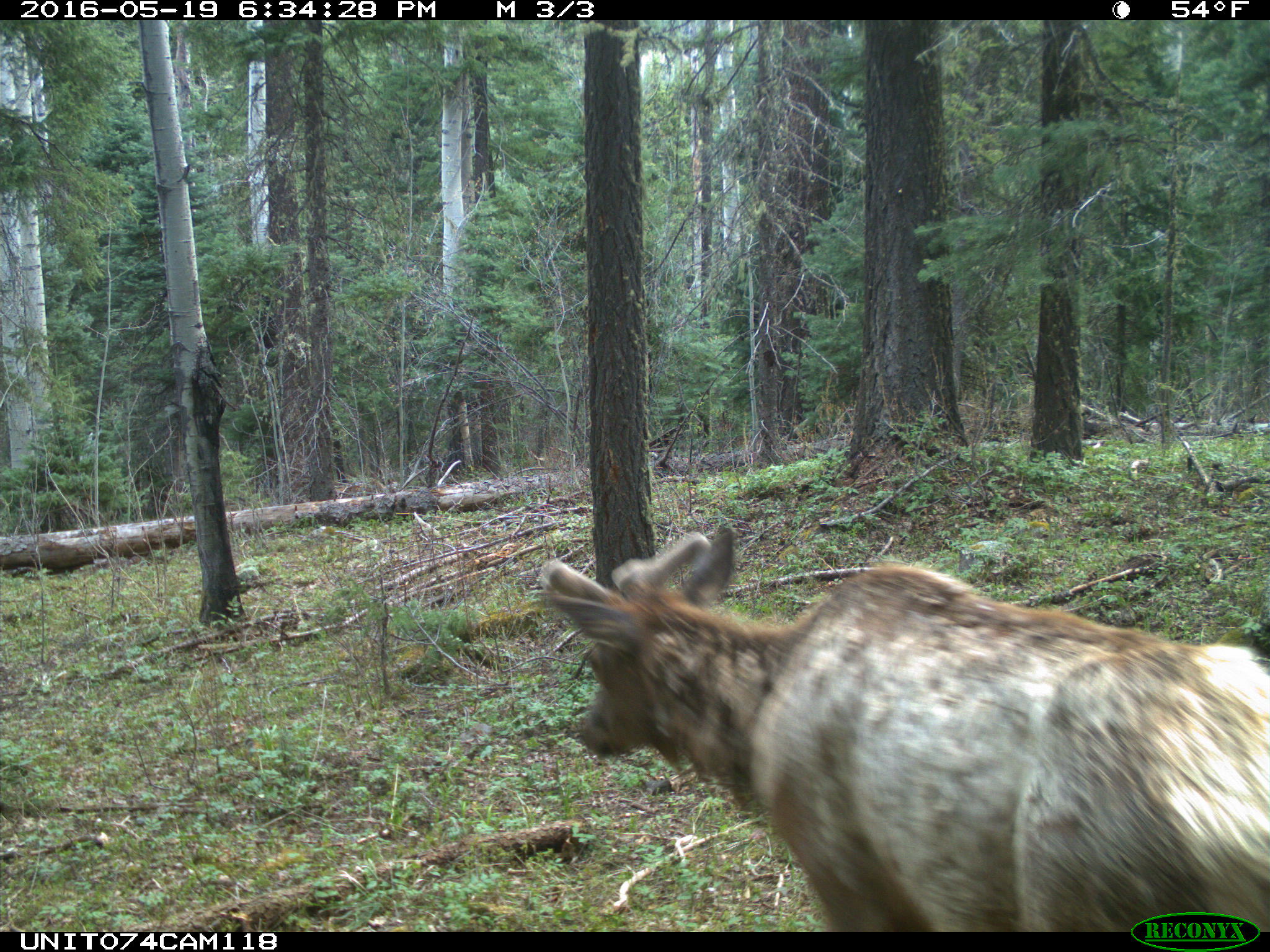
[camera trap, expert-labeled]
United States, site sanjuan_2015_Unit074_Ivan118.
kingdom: Animalia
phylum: Chordata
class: Mammalia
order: Artiodactyla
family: Cervidae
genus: Cervus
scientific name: Cervus elaphus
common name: red deer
Cervus elaphus (red deer).